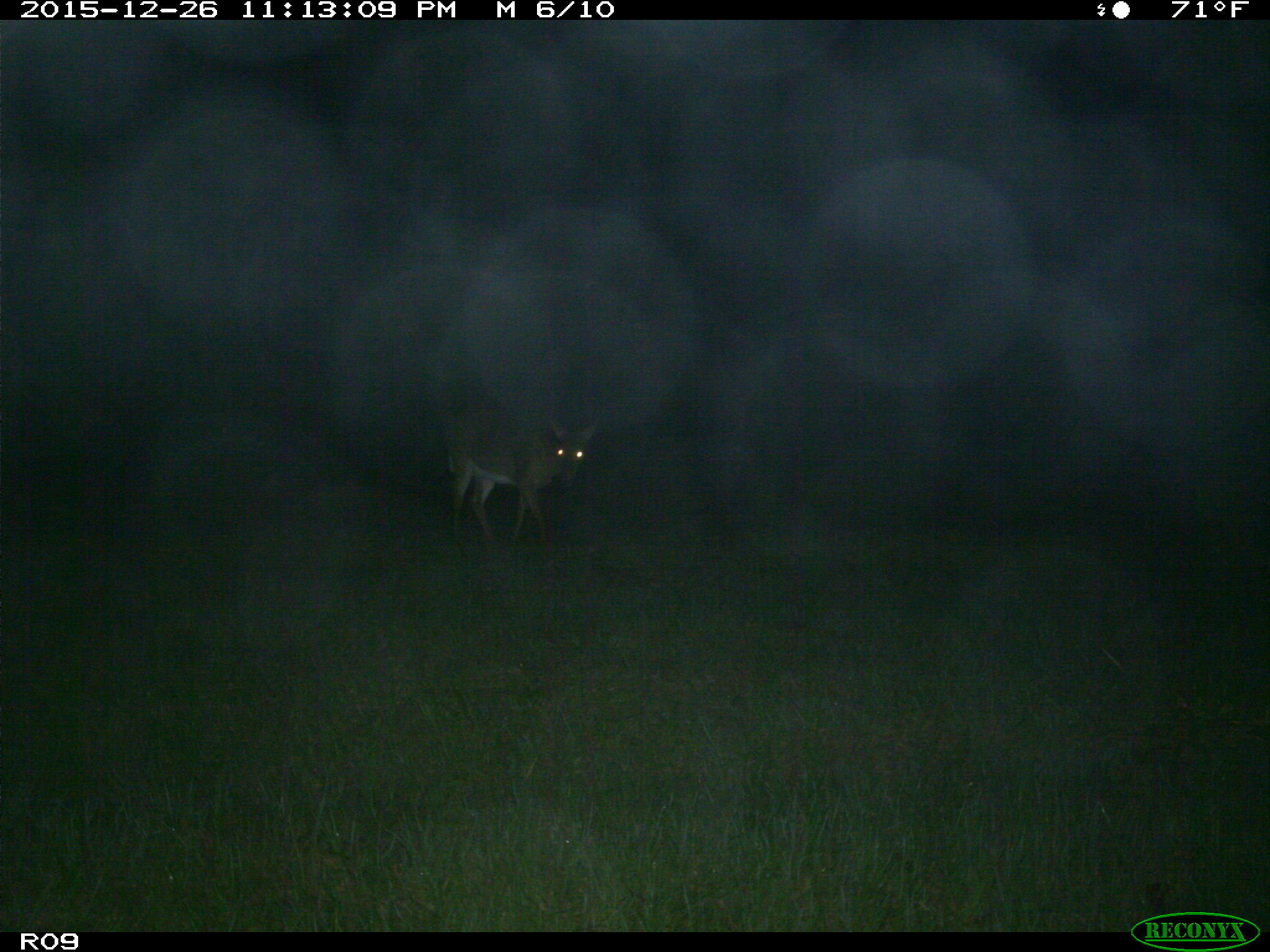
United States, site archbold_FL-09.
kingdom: Animalia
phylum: Chordata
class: Mammalia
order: Artiodactyla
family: Cervidae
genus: Odocoileus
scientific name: Odocoileus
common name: deer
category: unidentified deer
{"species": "unidentified deer (deer) (Odocoileus)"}